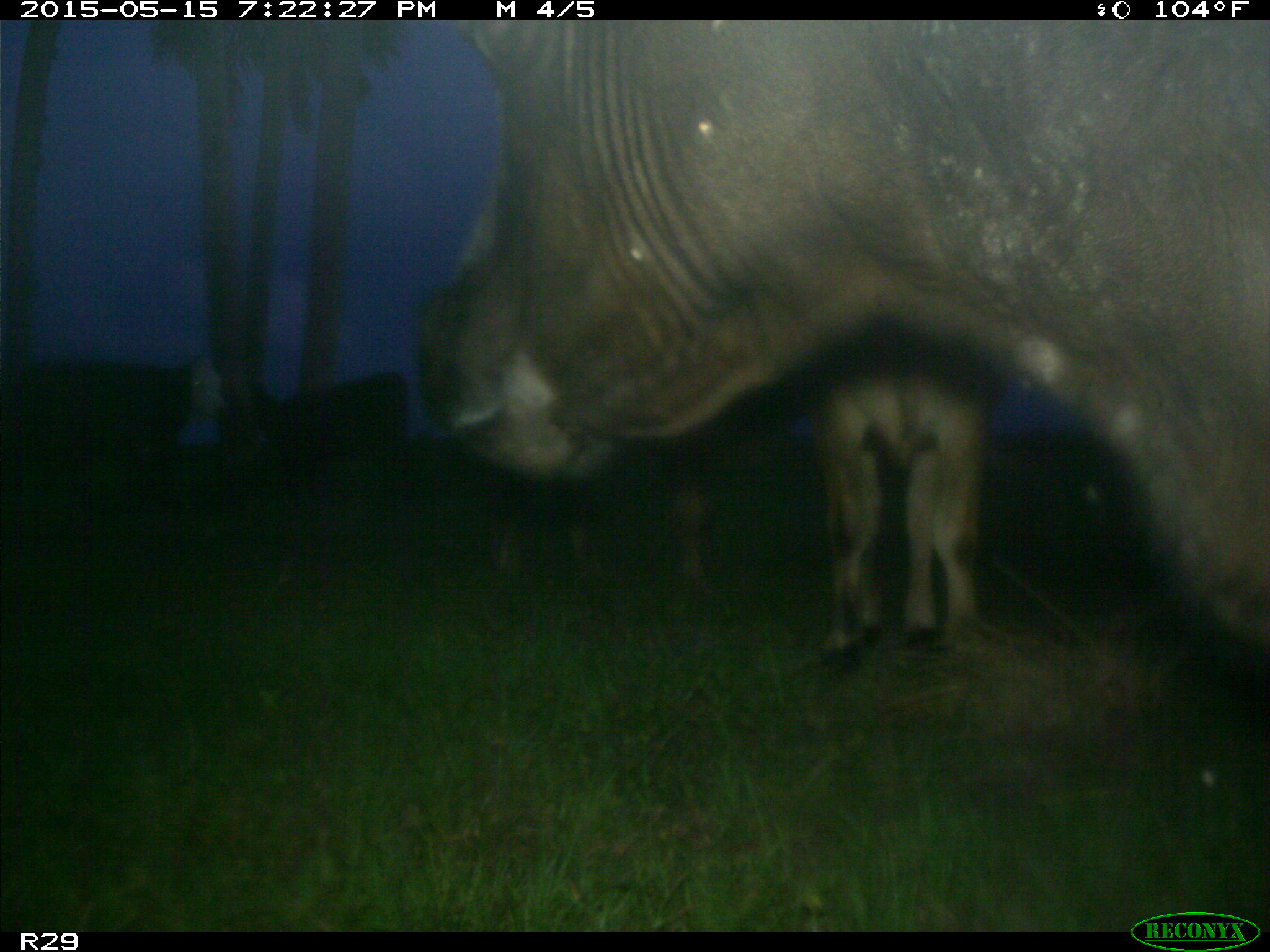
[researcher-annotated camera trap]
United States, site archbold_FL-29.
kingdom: Animalia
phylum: Chordata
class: Mammalia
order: Artiodactyla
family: Bovidae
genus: Bos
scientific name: Bos taurus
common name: domestic cow